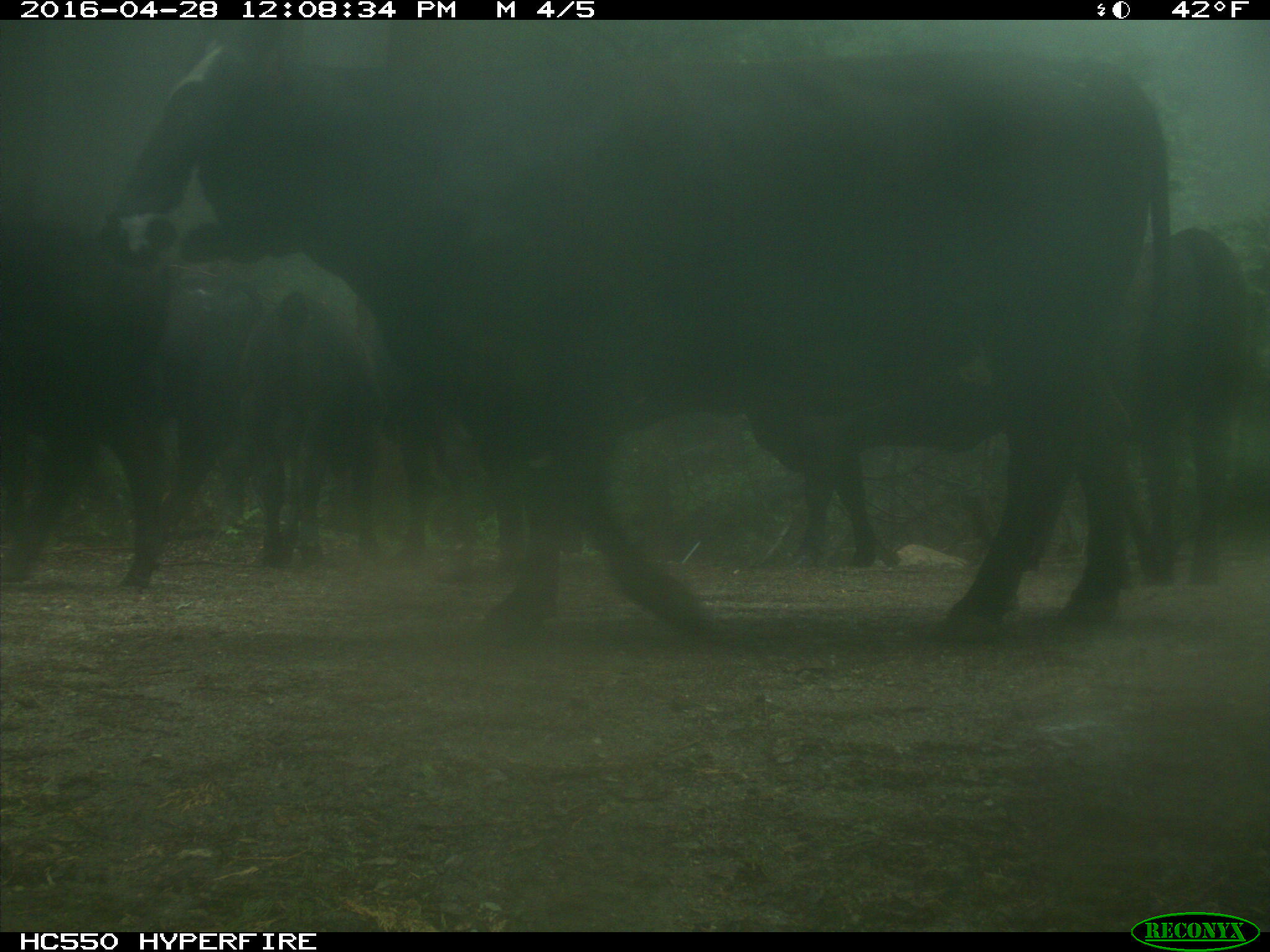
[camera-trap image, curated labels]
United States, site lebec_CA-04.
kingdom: Animalia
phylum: Chordata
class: Mammalia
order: Artiodactyla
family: Bovidae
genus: Bos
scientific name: Bos taurus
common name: domestic cow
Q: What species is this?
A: Bos taurus (domestic cow).